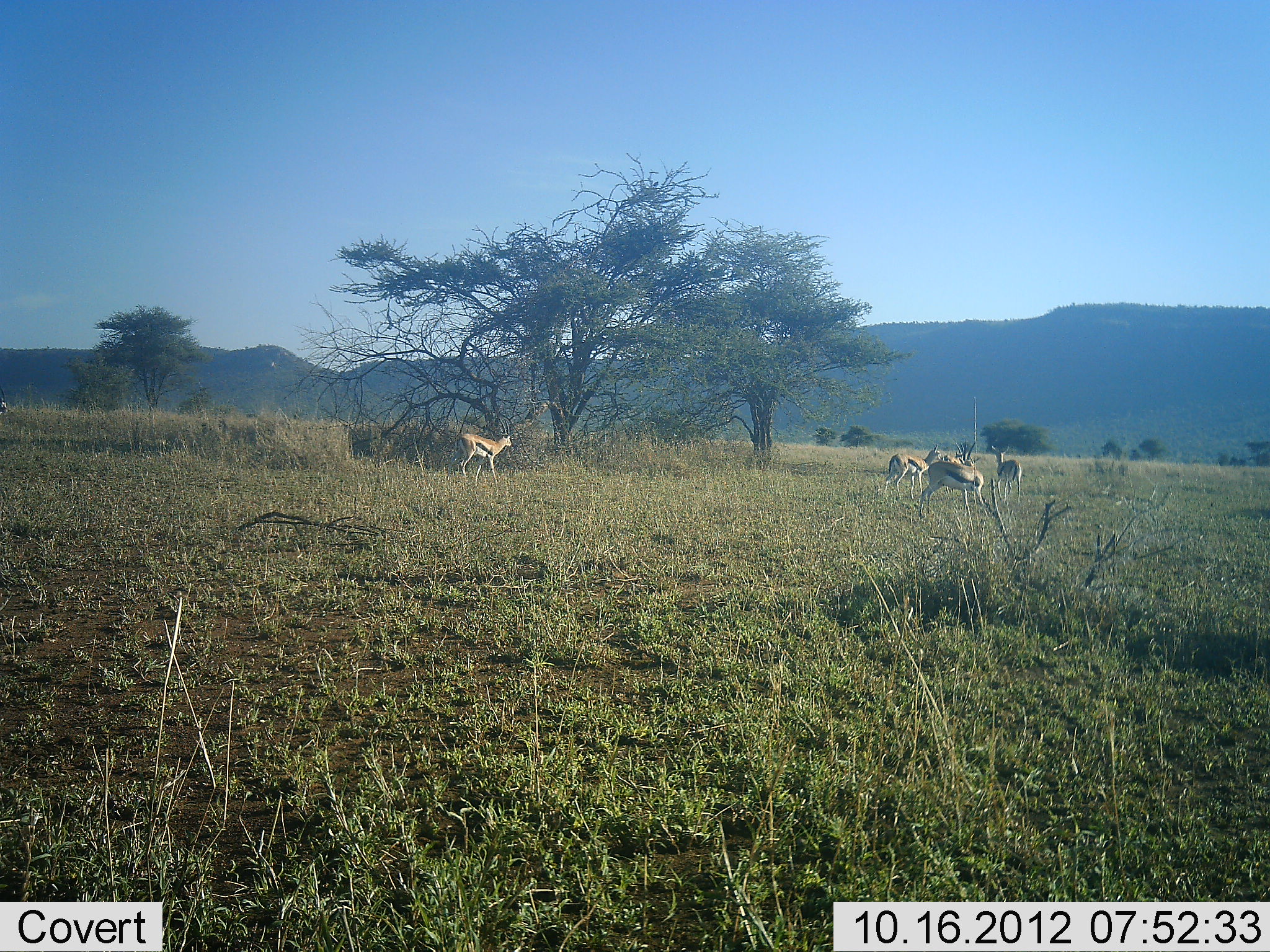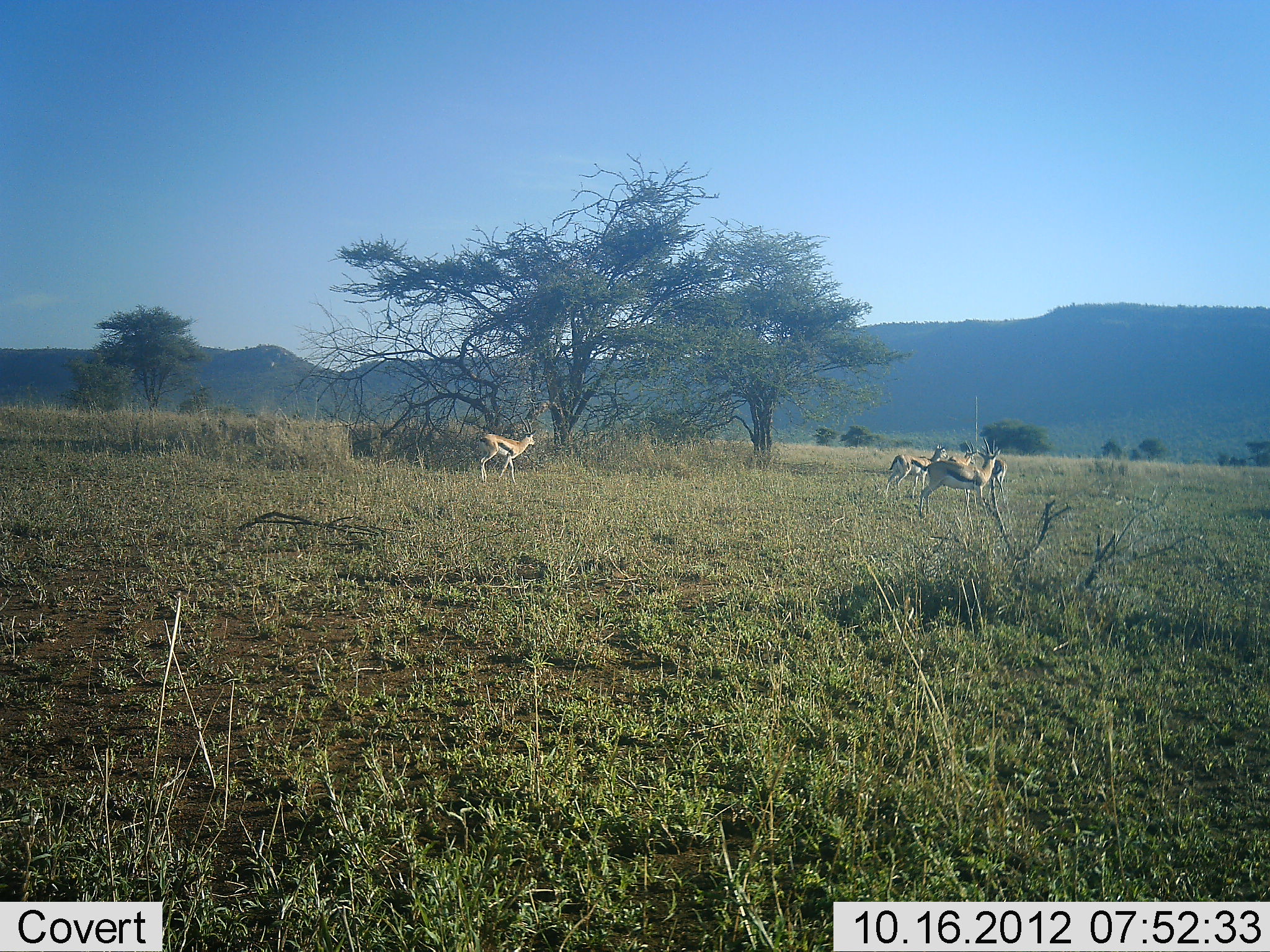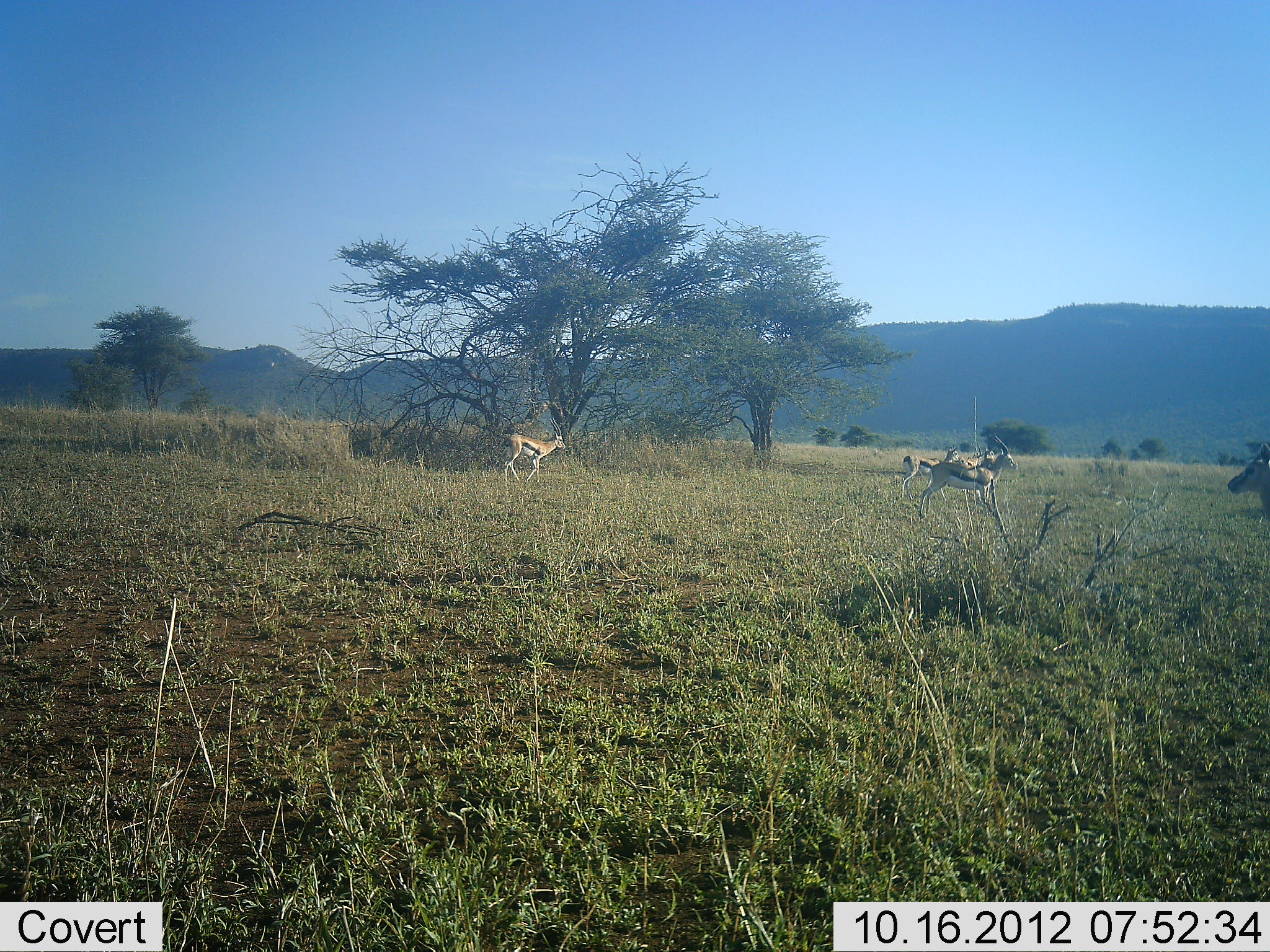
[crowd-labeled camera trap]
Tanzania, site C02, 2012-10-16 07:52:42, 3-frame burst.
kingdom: Animalia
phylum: Chordata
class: Mammalia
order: Artiodactyla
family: Bovidae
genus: Eudorcas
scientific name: Eudorcas thomsonii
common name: thomson's gazelle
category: gazellethomsons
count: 5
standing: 50%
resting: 0%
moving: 90%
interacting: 0%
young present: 0%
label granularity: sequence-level